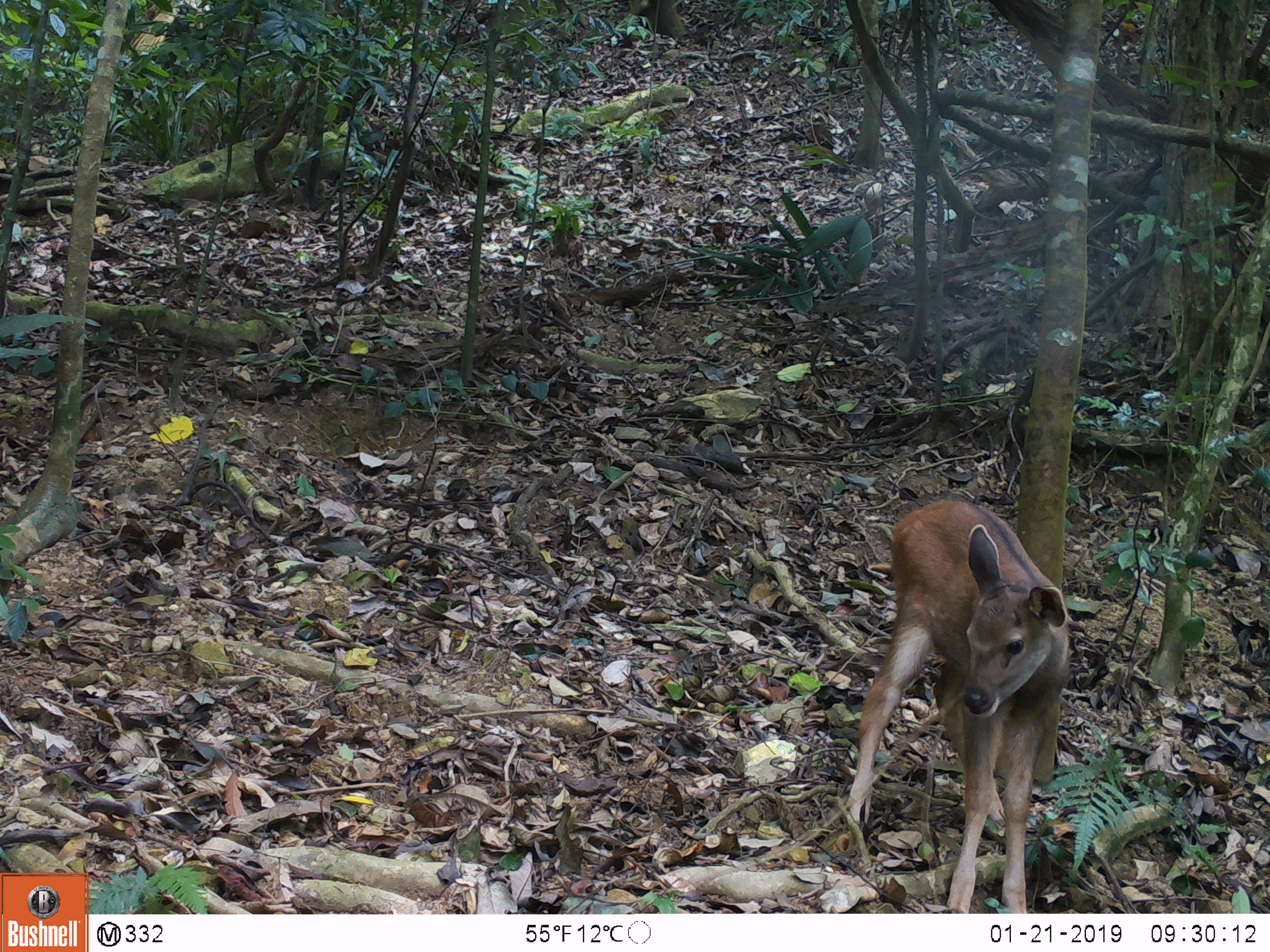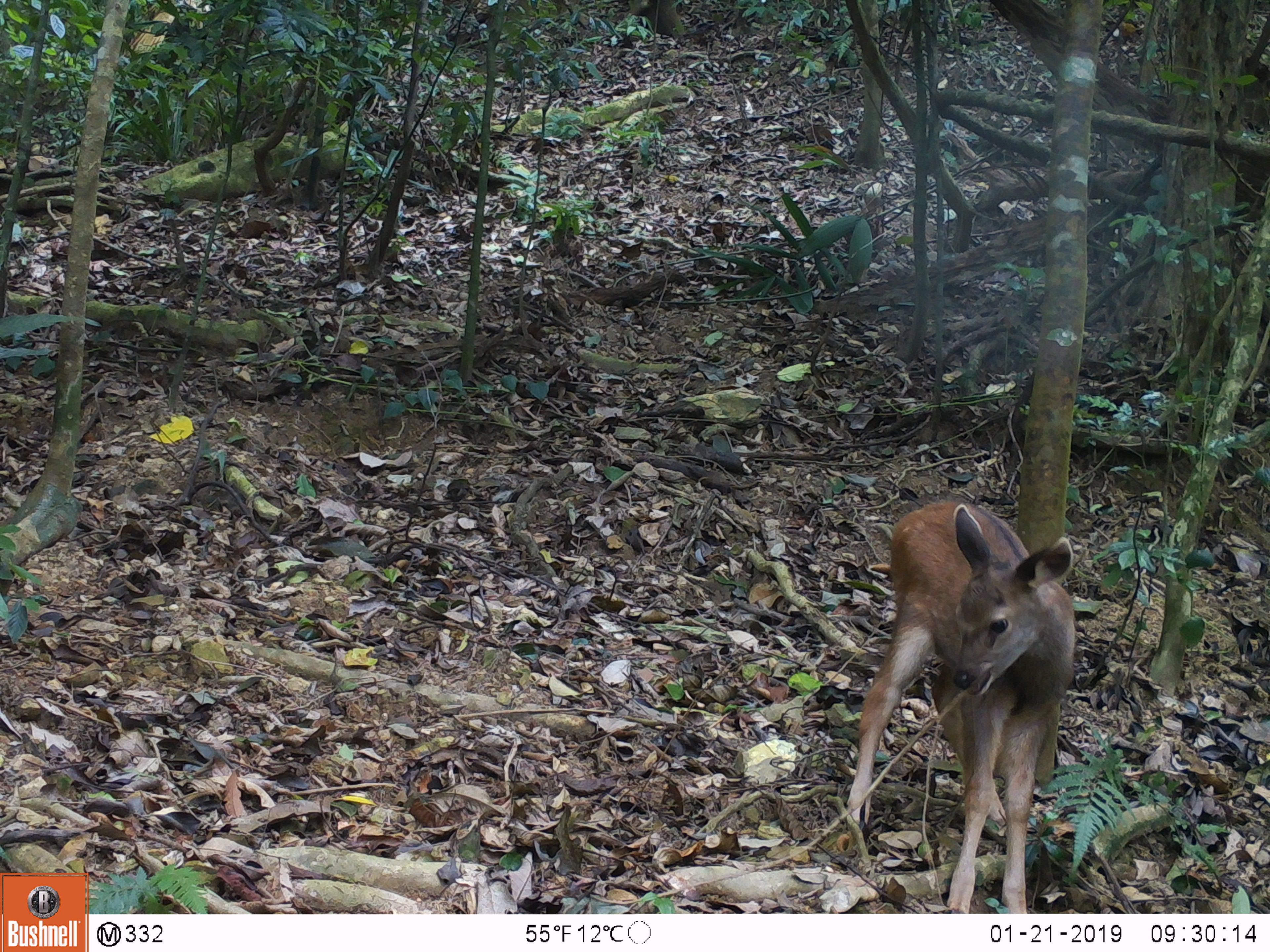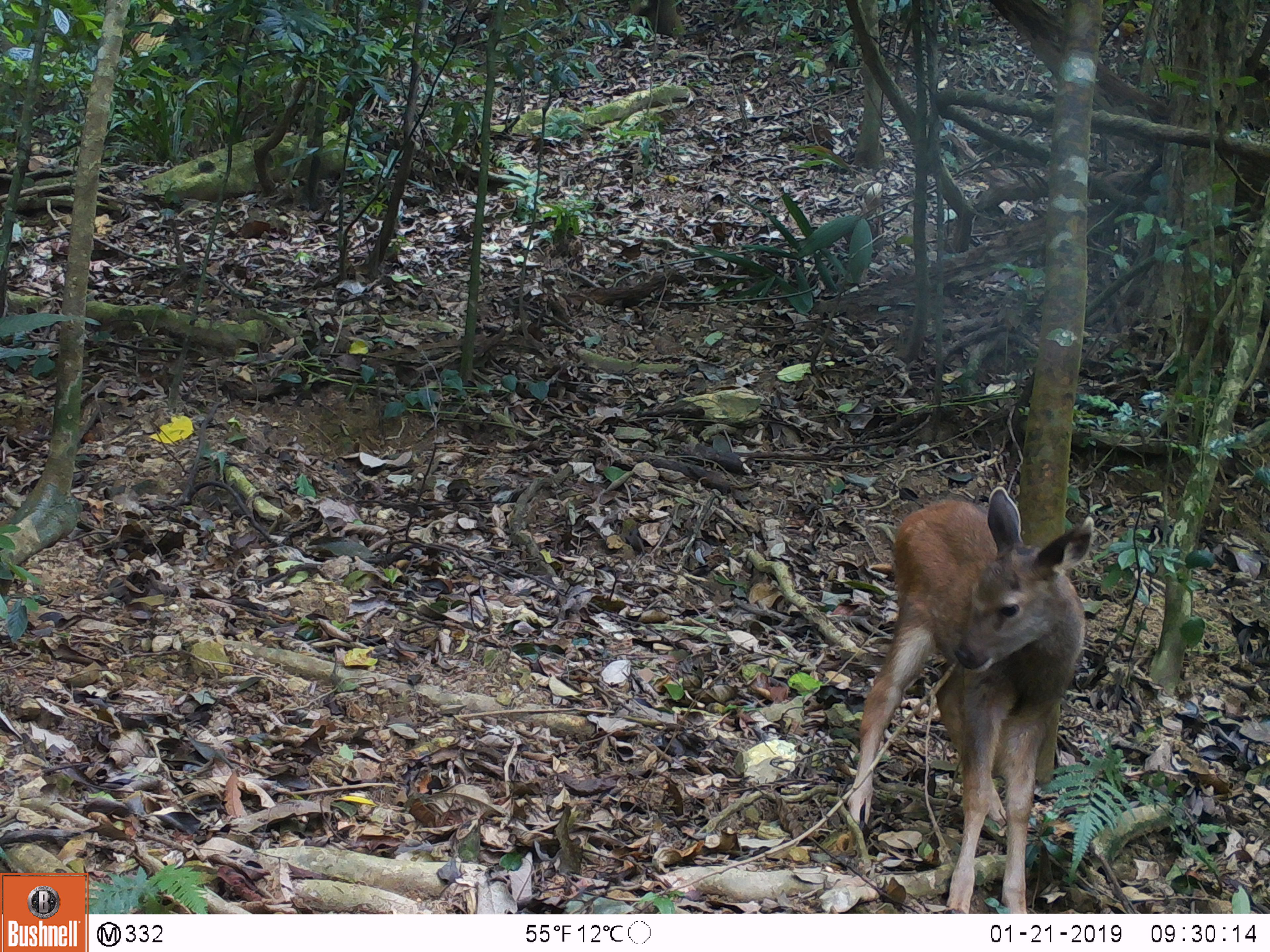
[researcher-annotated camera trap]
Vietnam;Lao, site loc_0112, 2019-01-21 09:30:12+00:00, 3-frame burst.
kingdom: Animalia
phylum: Chordata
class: Mammalia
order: Artiodactyla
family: Cervidae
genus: Rusa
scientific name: Rusa unicolor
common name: sambar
Sambar (Rusa unicolor). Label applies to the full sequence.